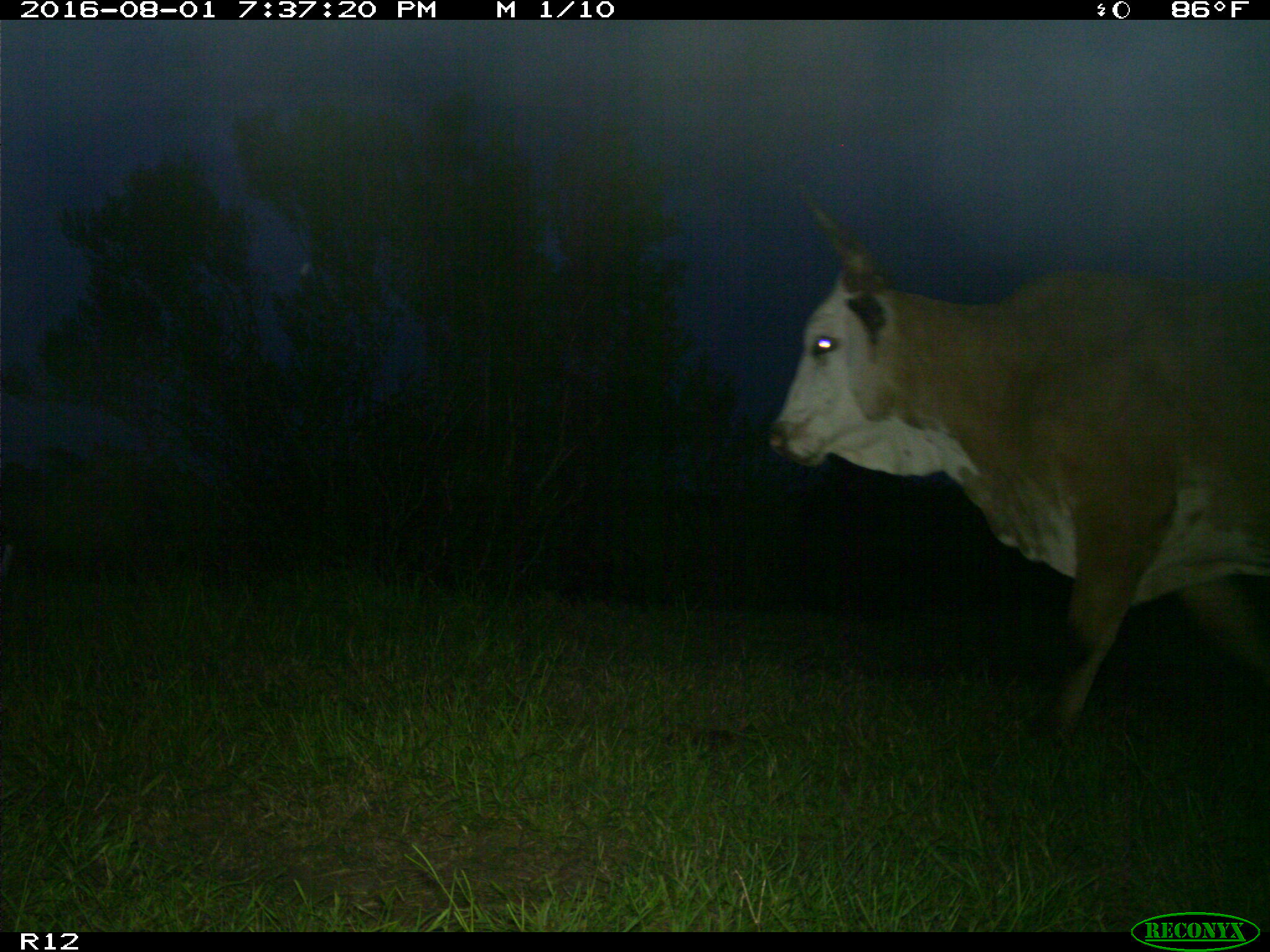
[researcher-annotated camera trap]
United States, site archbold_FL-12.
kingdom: Animalia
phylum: Chordata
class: Mammalia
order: Artiodactyla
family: Bovidae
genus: Bos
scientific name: Bos taurus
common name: domestic cow